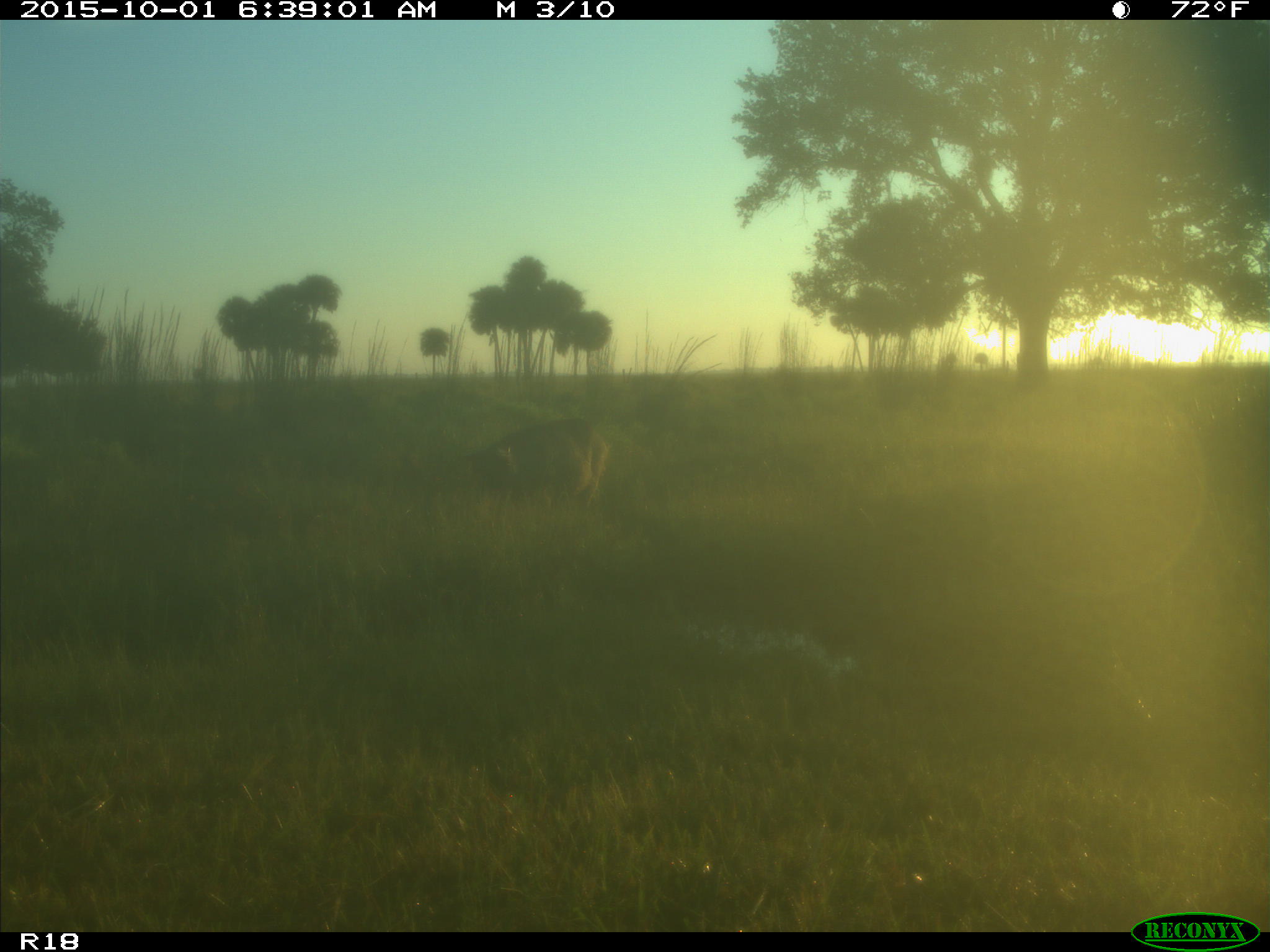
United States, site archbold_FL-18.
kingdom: Animalia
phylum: Chordata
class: Mammalia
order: Artiodactyla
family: Suidae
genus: Sus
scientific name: Sus scrofa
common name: wild boar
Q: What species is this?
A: Sus scrofa (wild boar).